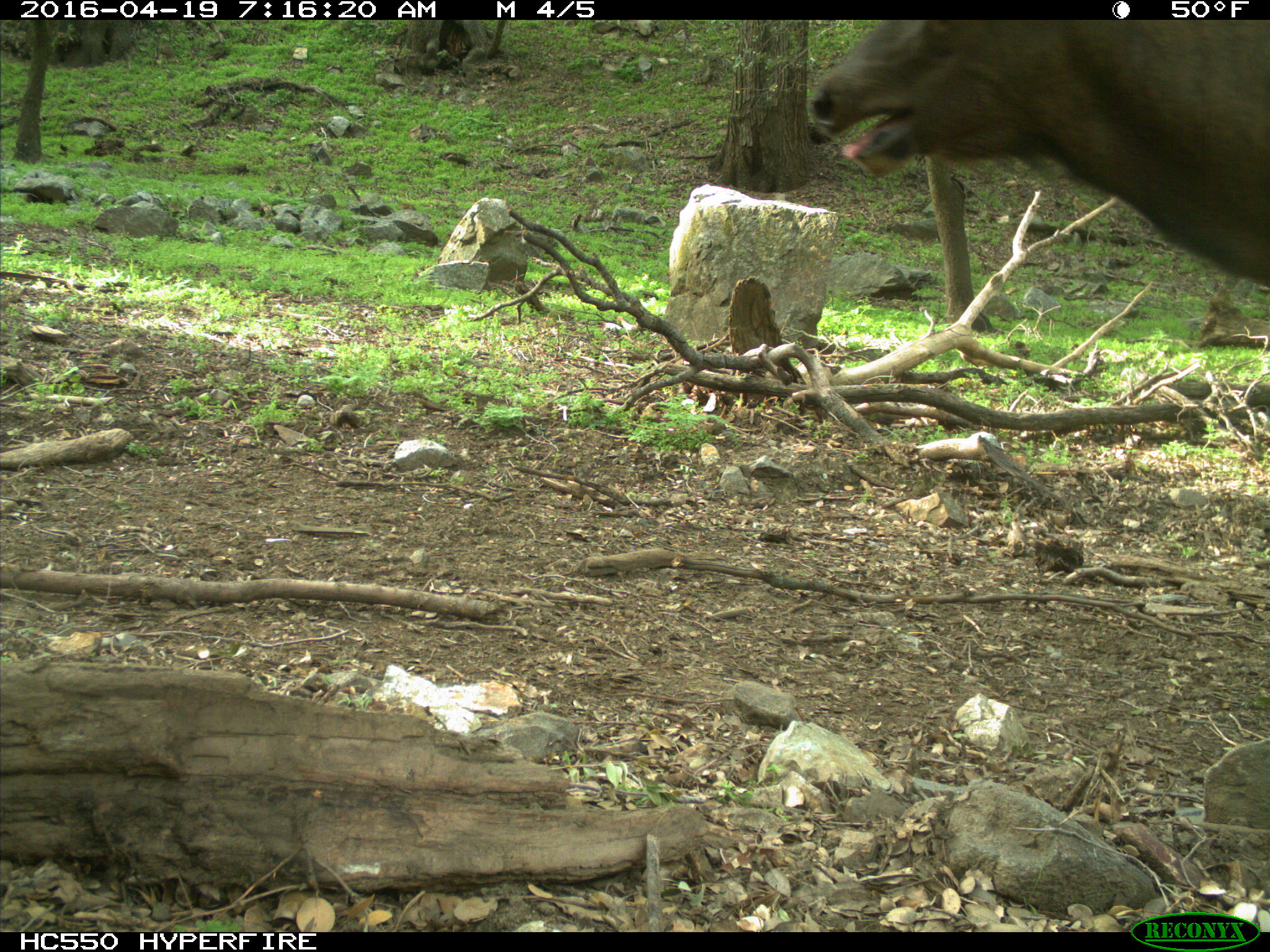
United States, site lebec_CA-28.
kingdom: Animalia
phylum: Chordata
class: Mammalia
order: Artiodactyla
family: Cervidae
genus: Cervus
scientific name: Cervus canadensis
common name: elk